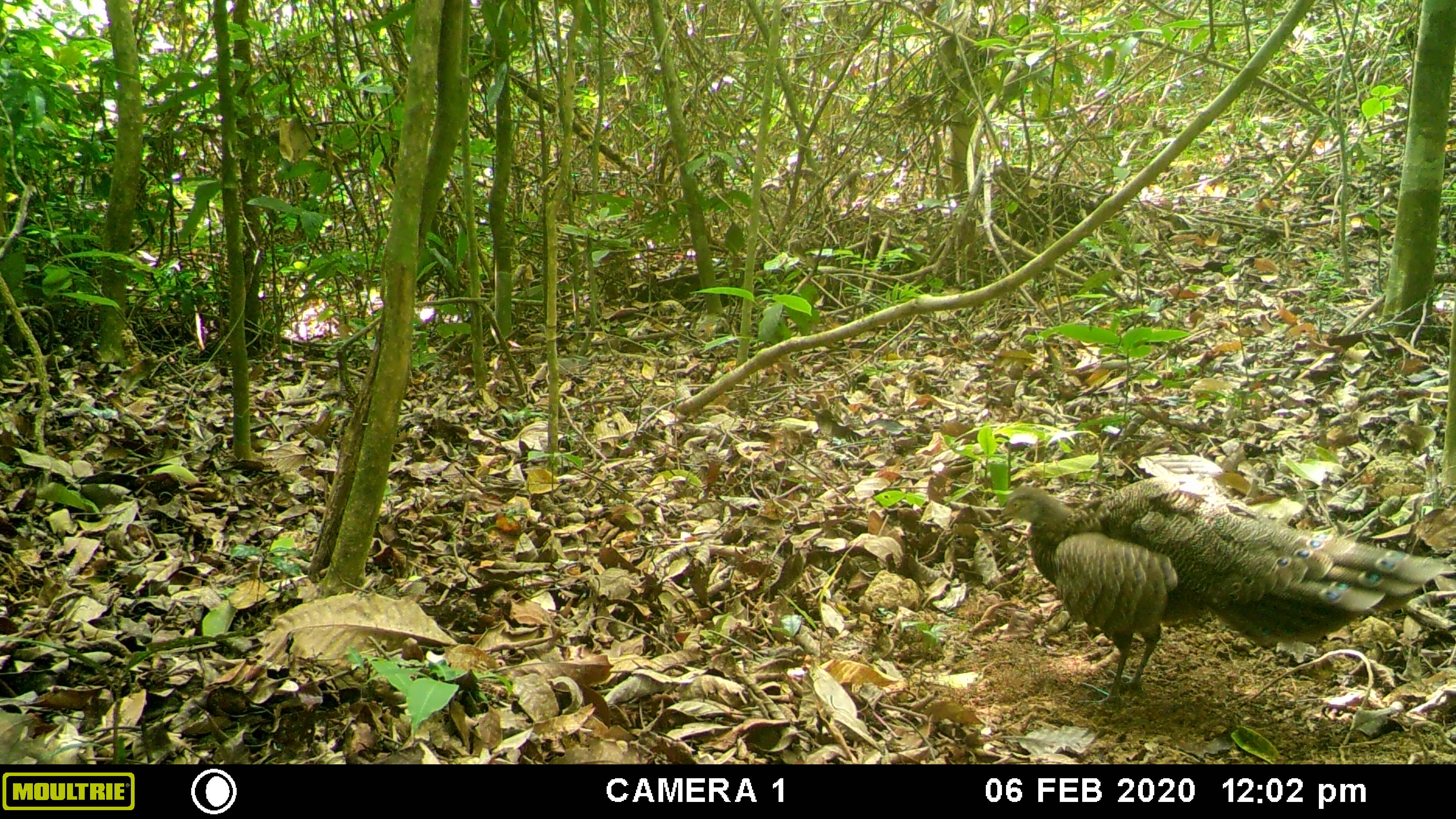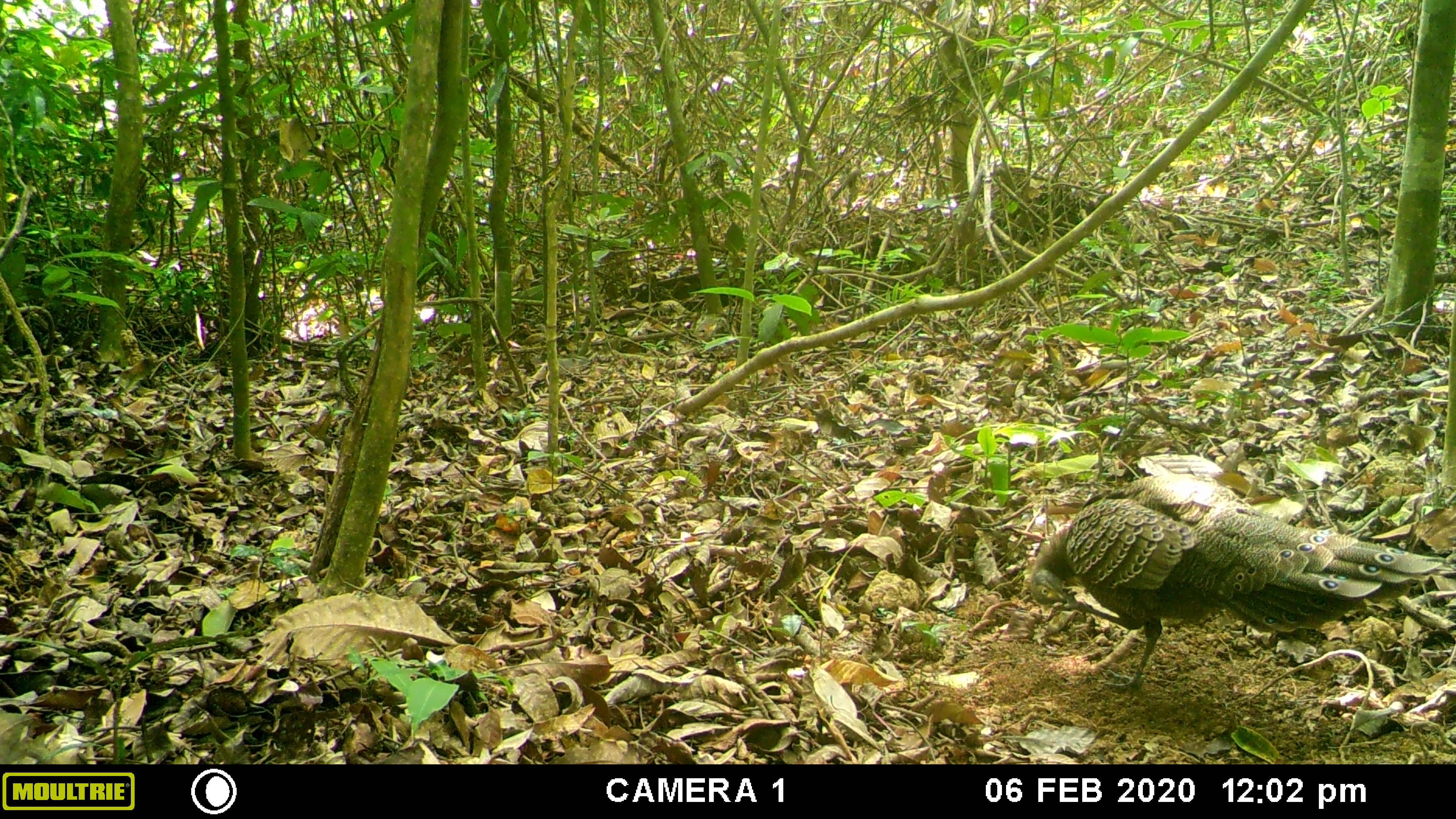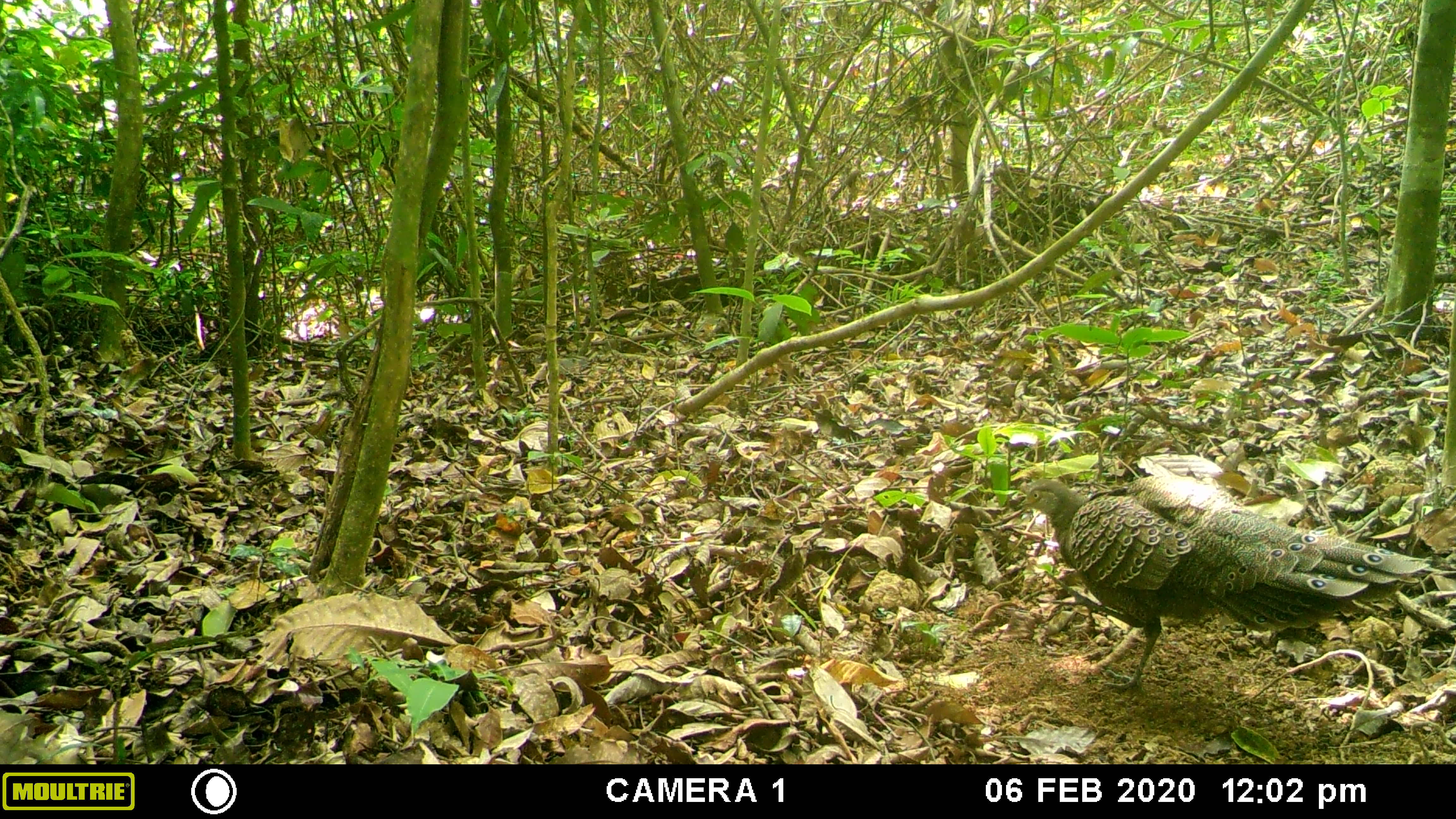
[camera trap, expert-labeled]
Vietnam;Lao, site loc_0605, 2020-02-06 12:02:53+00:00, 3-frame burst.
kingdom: Animalia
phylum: Chordata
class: Aves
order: Galliformes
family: Phasianidae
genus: Polyplectron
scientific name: Polyplectron bicalcaratum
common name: gray peacock-pheasant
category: grey peacock pheasant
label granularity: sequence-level